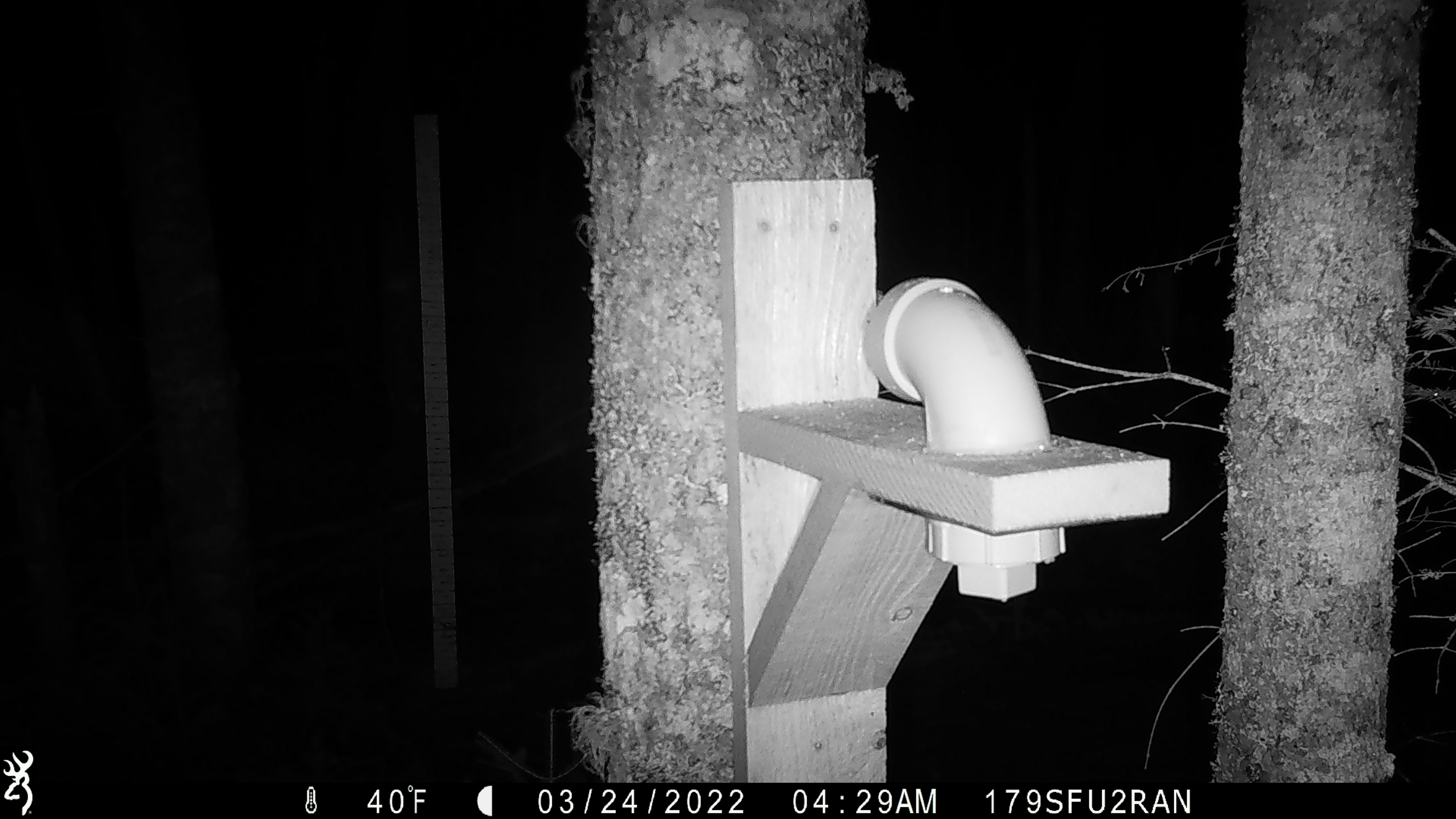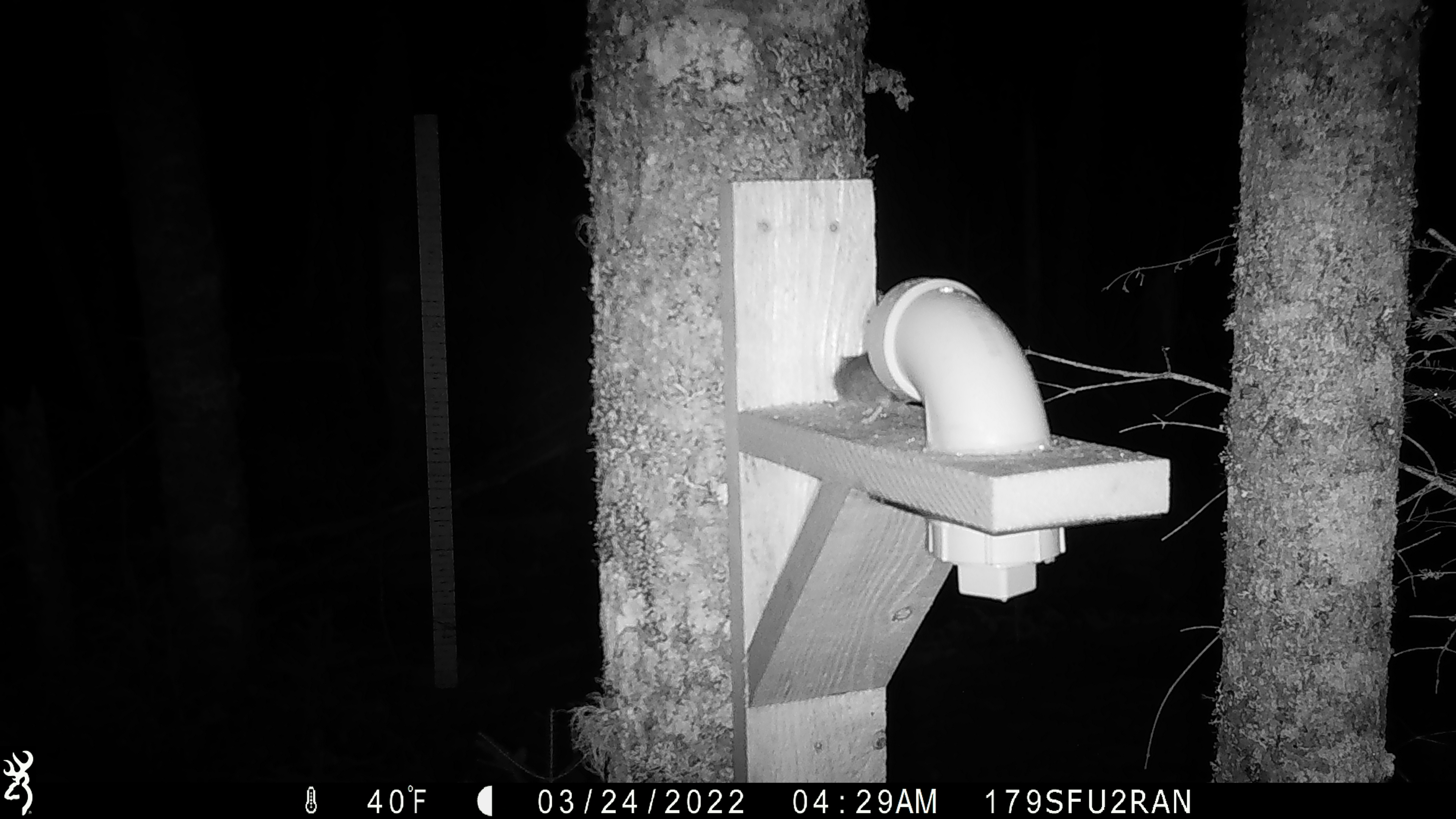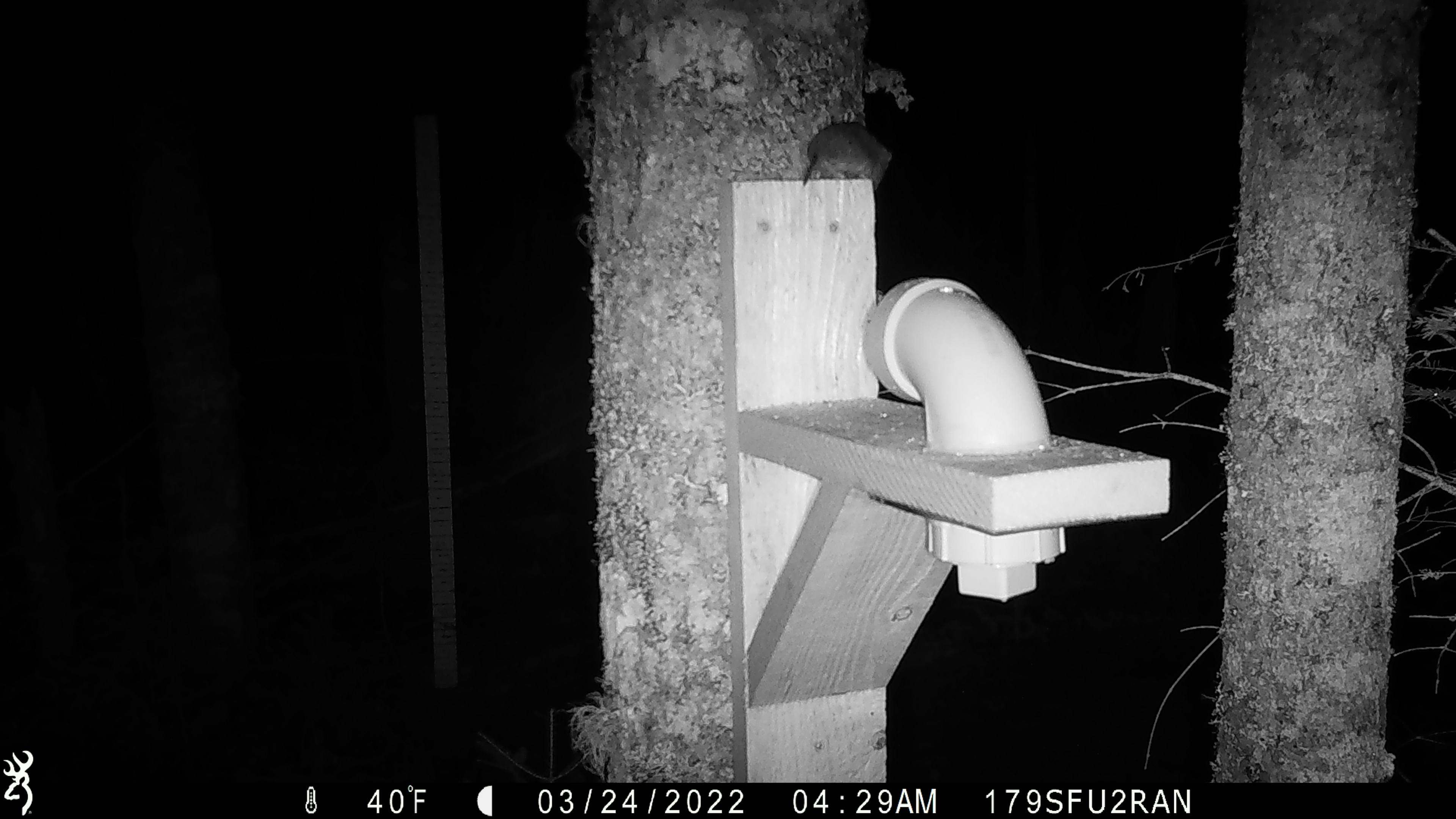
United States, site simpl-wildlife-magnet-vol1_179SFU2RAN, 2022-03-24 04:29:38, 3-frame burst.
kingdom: Animalia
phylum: Chordata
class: Mammalia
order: Rodentia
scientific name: Rodentia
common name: mouse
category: mouse sp.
Mouse sp. (mouse) (Rodentia).